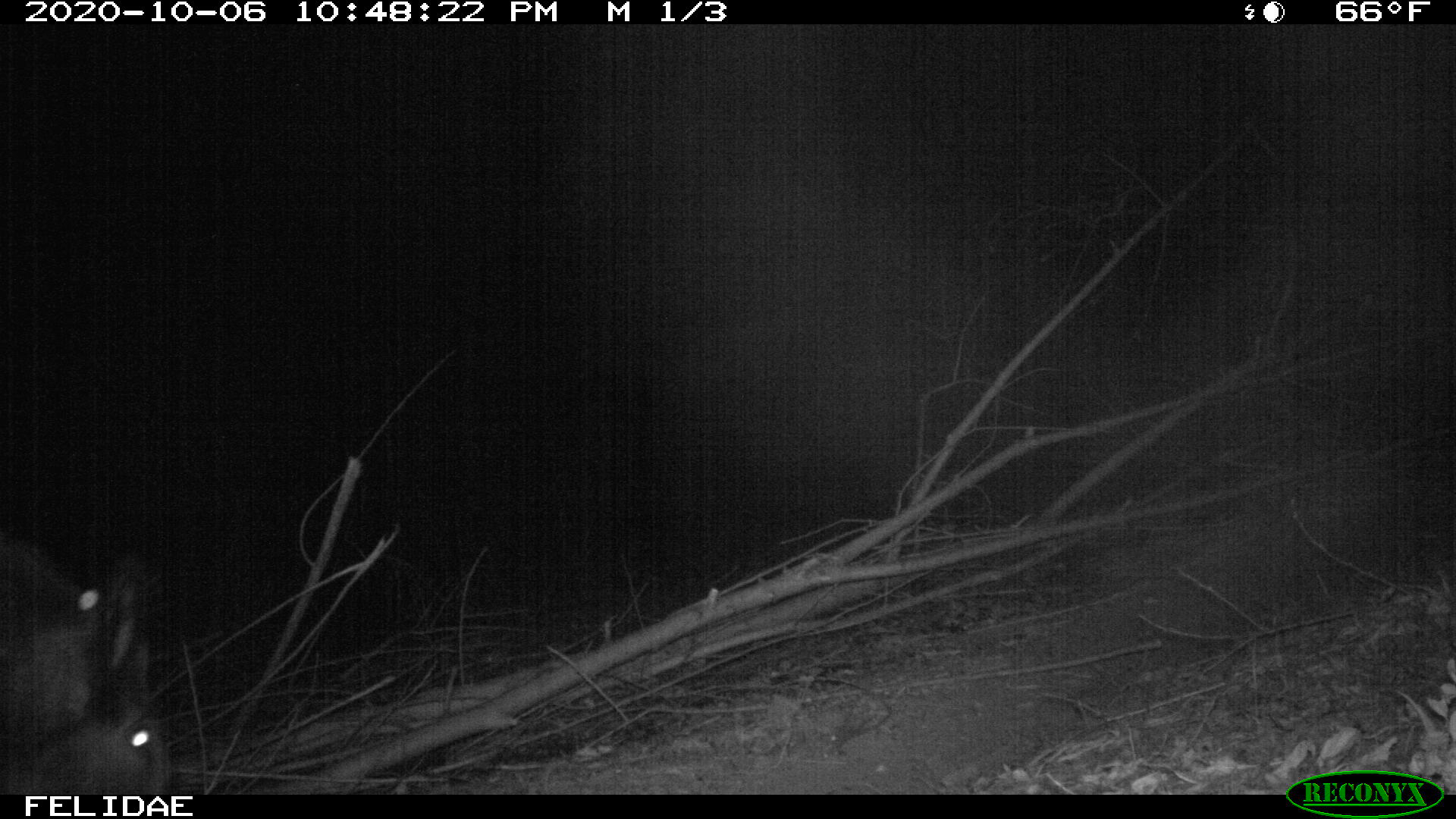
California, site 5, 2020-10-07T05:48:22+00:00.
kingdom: Animalia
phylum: Chordata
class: Mammalia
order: Artiodactyla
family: Suidae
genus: Sus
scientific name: Sus scrofa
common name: wild boar